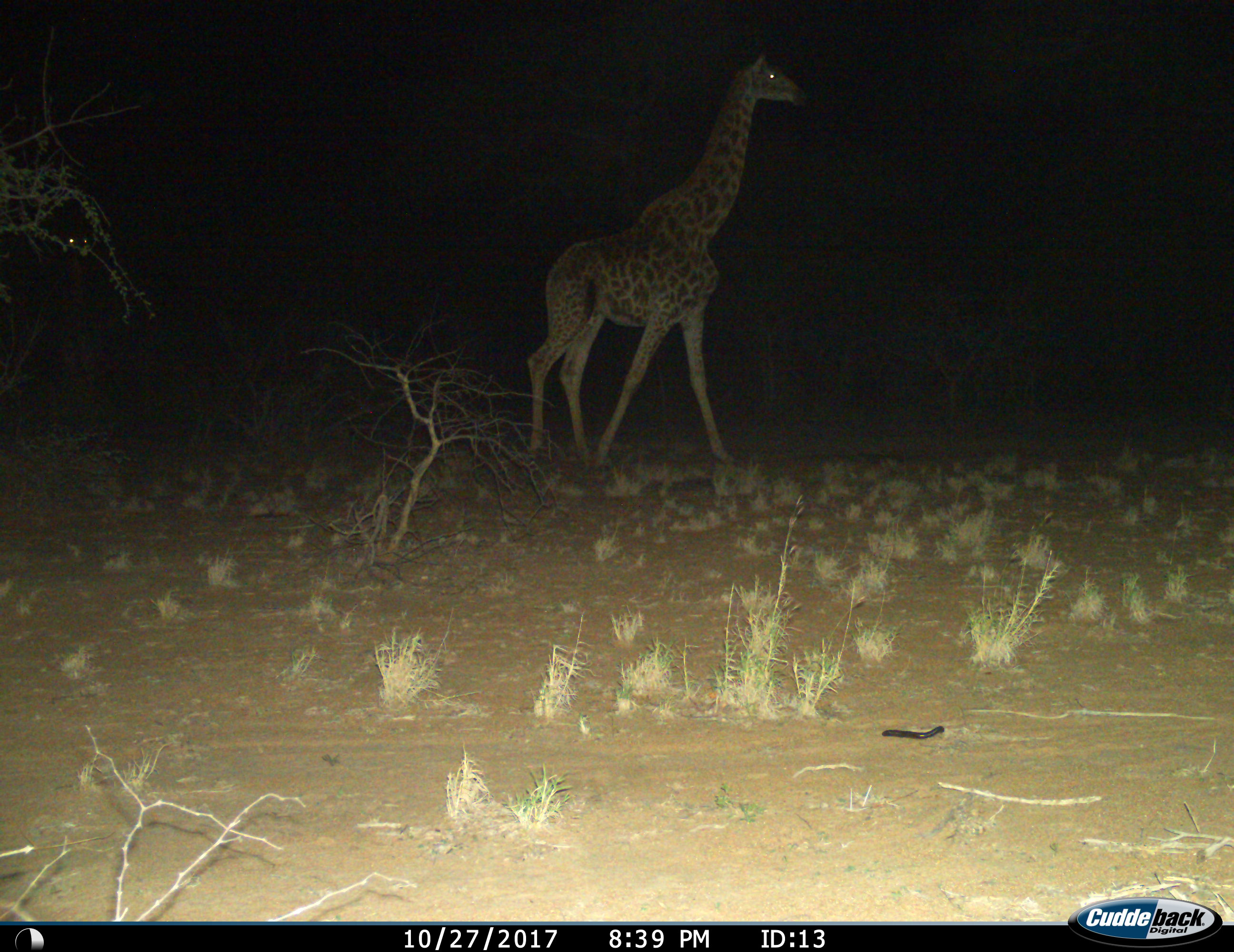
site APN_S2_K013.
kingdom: Animalia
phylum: Chordata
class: Mammalia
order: Artiodactyla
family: Giraffidae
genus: Giraffa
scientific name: Giraffa camelopardalis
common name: giraffe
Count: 1.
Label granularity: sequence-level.